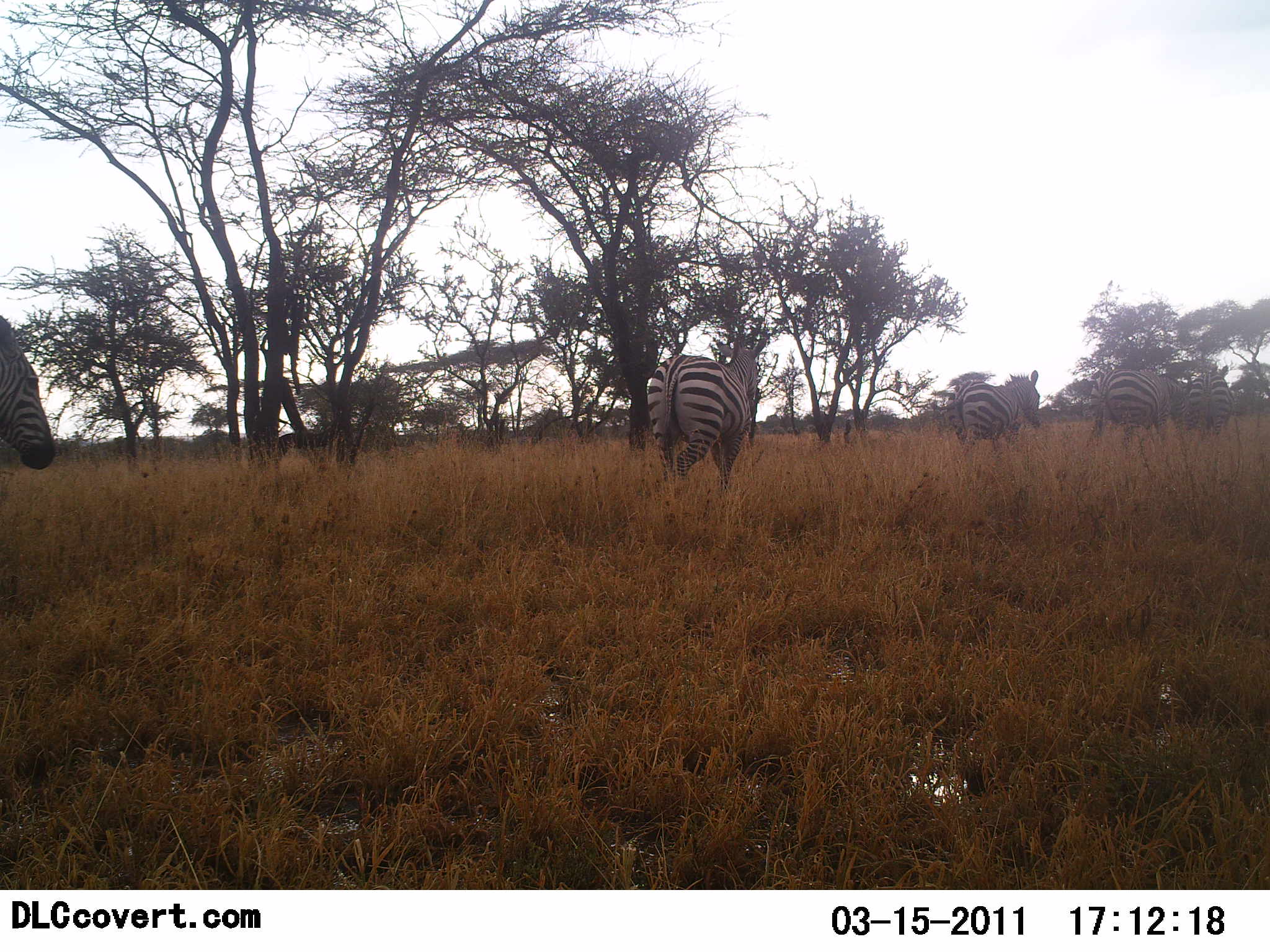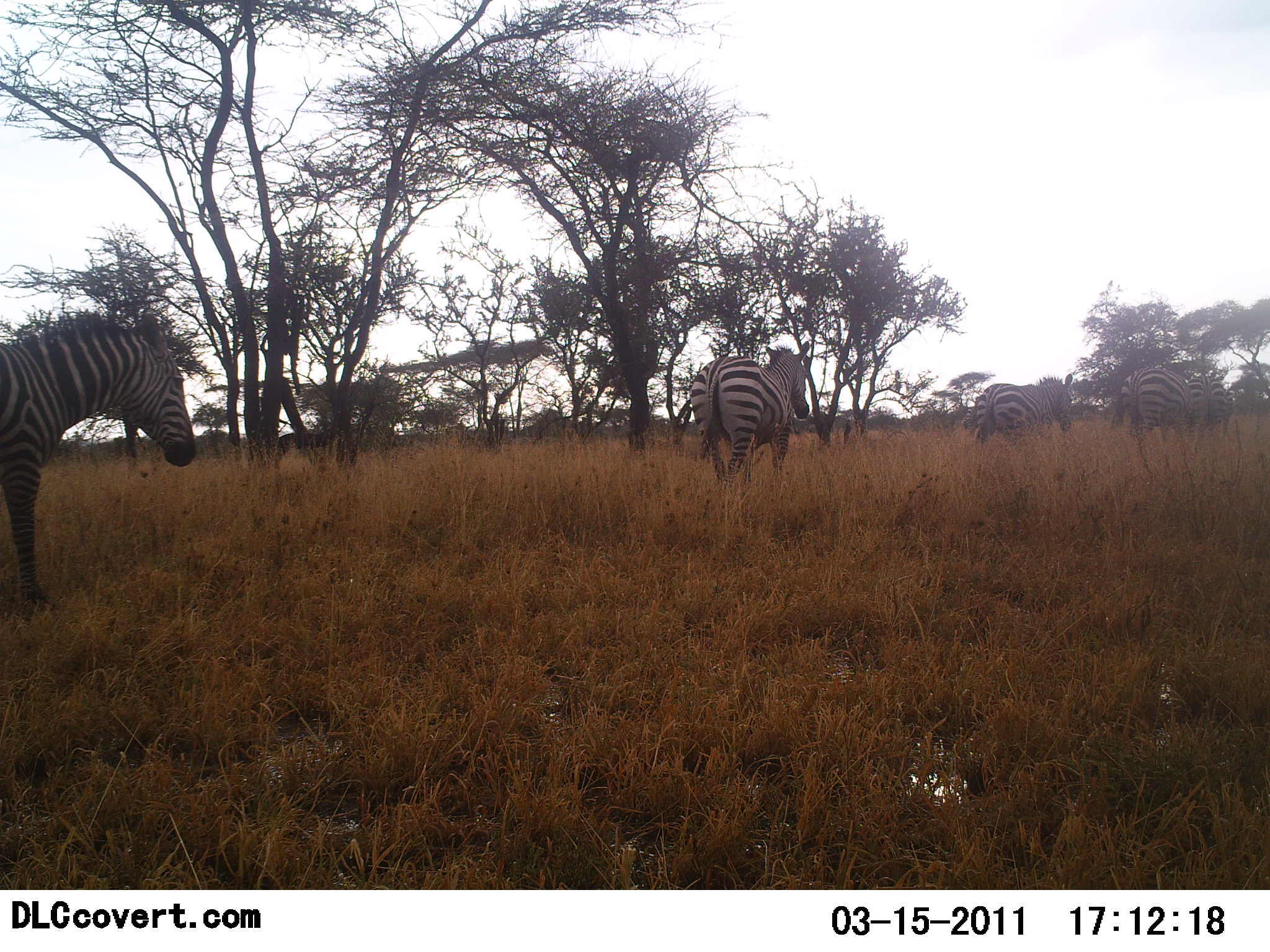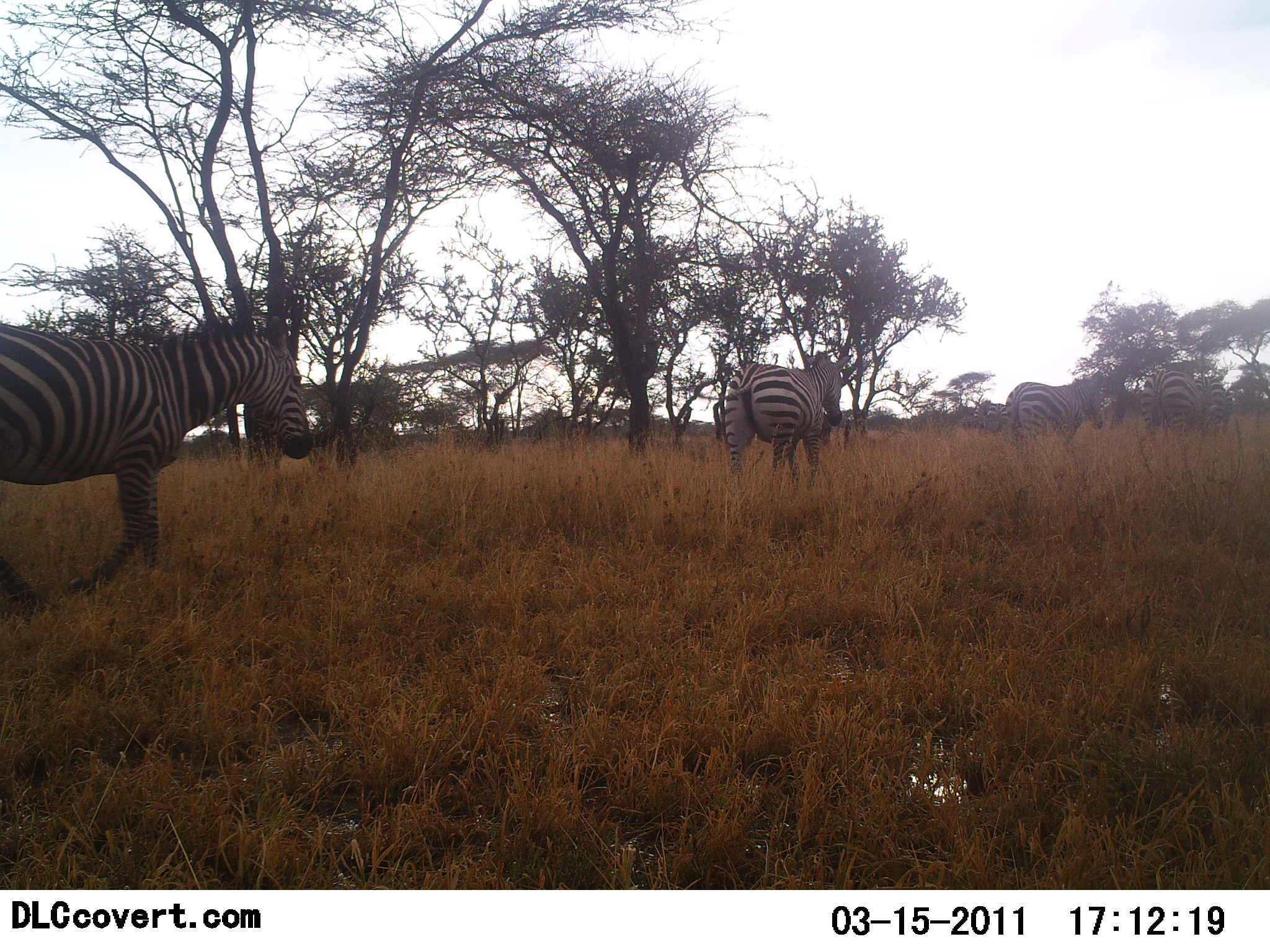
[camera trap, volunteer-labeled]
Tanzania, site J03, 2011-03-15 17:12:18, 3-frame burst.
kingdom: Animalia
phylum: Chordata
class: Mammalia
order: Perissodactyla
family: Equidae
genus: Equus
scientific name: Equus quagga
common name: plains zebra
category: zebra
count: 5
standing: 9%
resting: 0%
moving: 100%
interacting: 0%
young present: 0%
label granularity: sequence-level